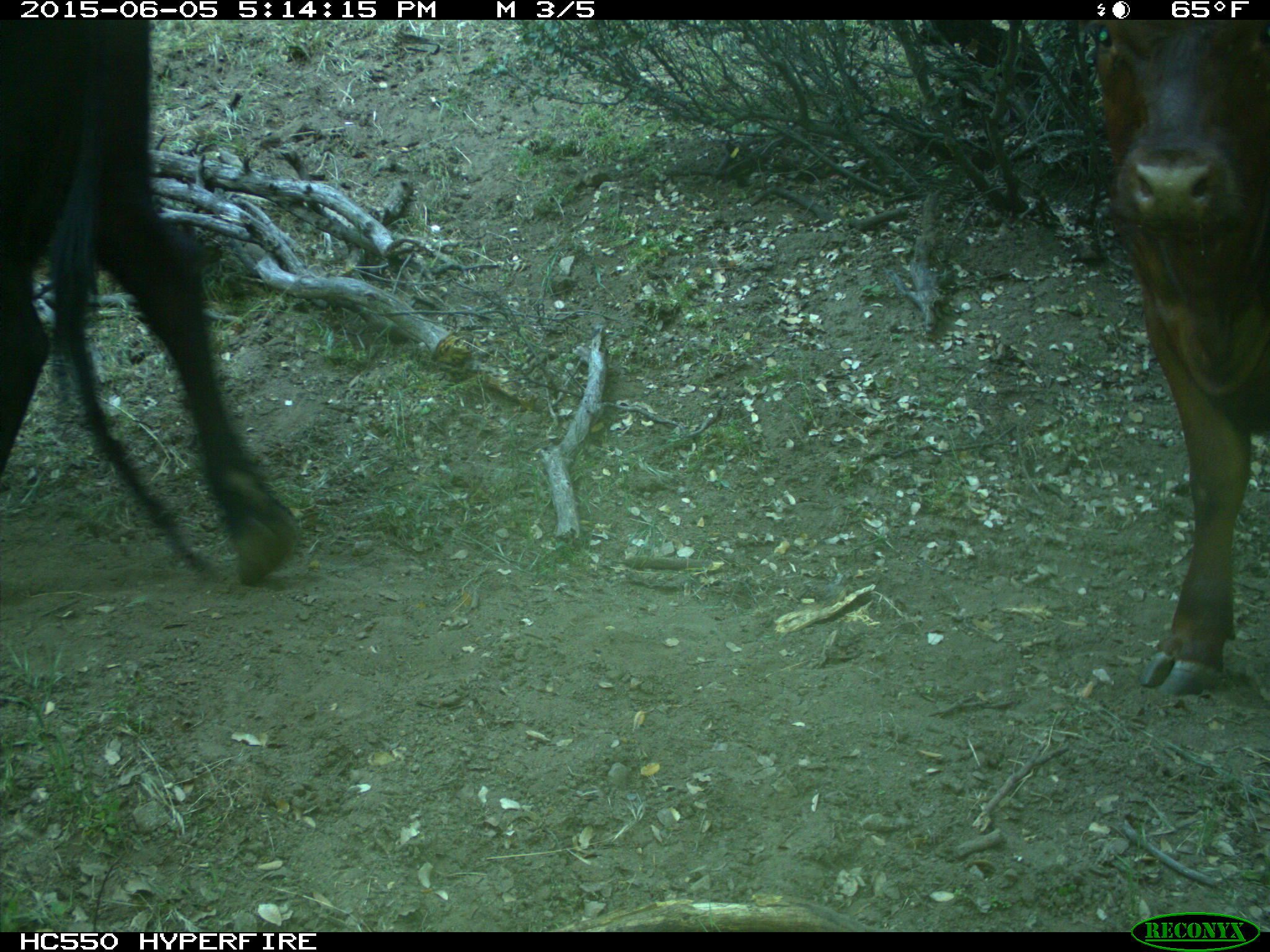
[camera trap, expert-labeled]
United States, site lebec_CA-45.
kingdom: Animalia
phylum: Chordata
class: Mammalia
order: Artiodactyla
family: Bovidae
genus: Bos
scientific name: Bos taurus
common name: domestic cow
Bos taurus (domestic cow).